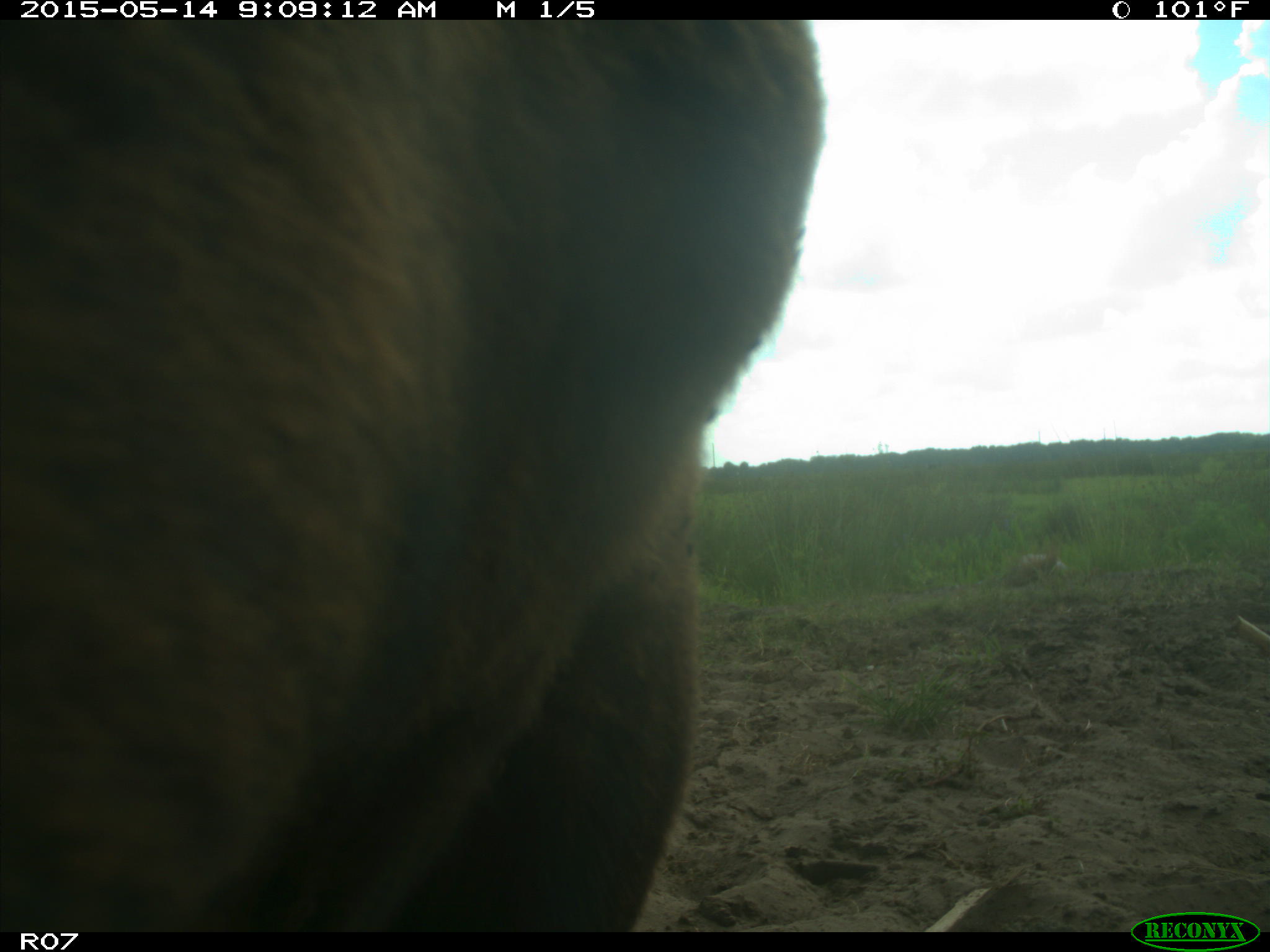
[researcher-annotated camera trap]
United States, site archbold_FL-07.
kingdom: Animalia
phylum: Chordata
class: Mammalia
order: Artiodactyla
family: Bovidae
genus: Bos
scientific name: Bos taurus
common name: domestic cow